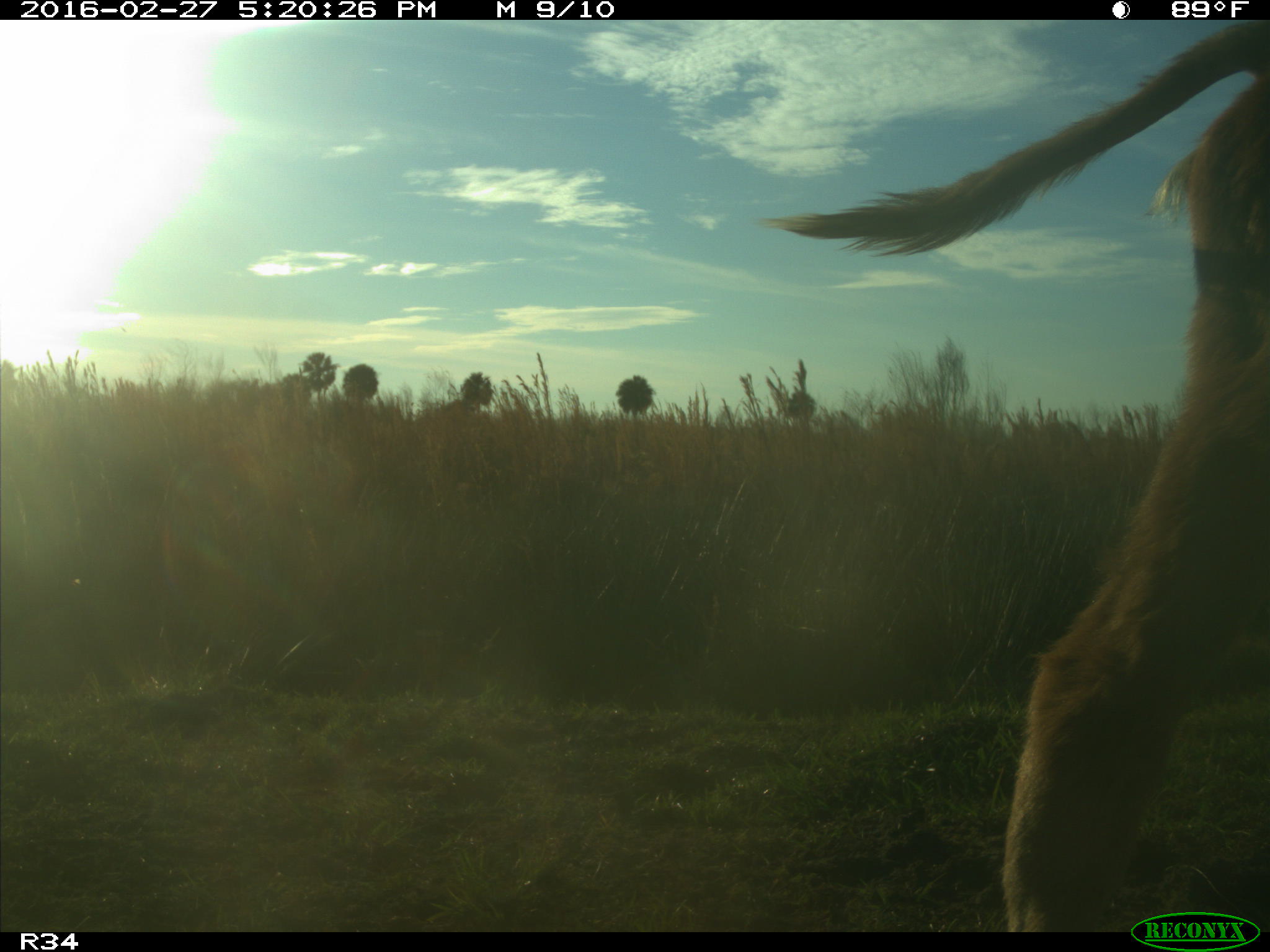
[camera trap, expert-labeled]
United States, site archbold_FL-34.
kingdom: Animalia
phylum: Chordata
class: Mammalia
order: Artiodactyla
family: Bovidae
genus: Bos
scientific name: Bos taurus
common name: domestic cow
Bos taurus (domestic cow).